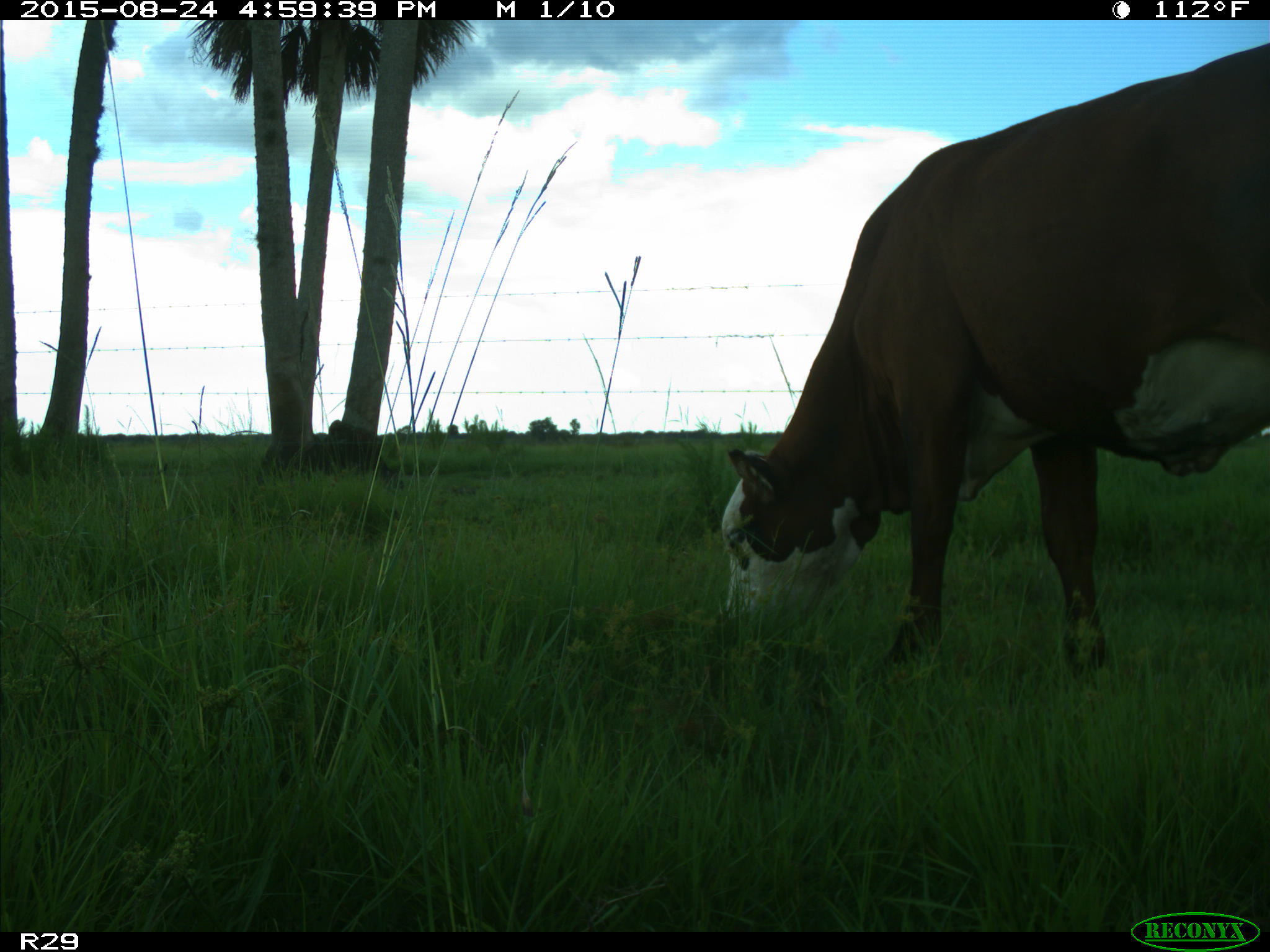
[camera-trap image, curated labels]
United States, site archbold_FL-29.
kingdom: Animalia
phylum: Chordata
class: Mammalia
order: Artiodactyla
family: Bovidae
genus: Bos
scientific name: Bos taurus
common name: domestic cow